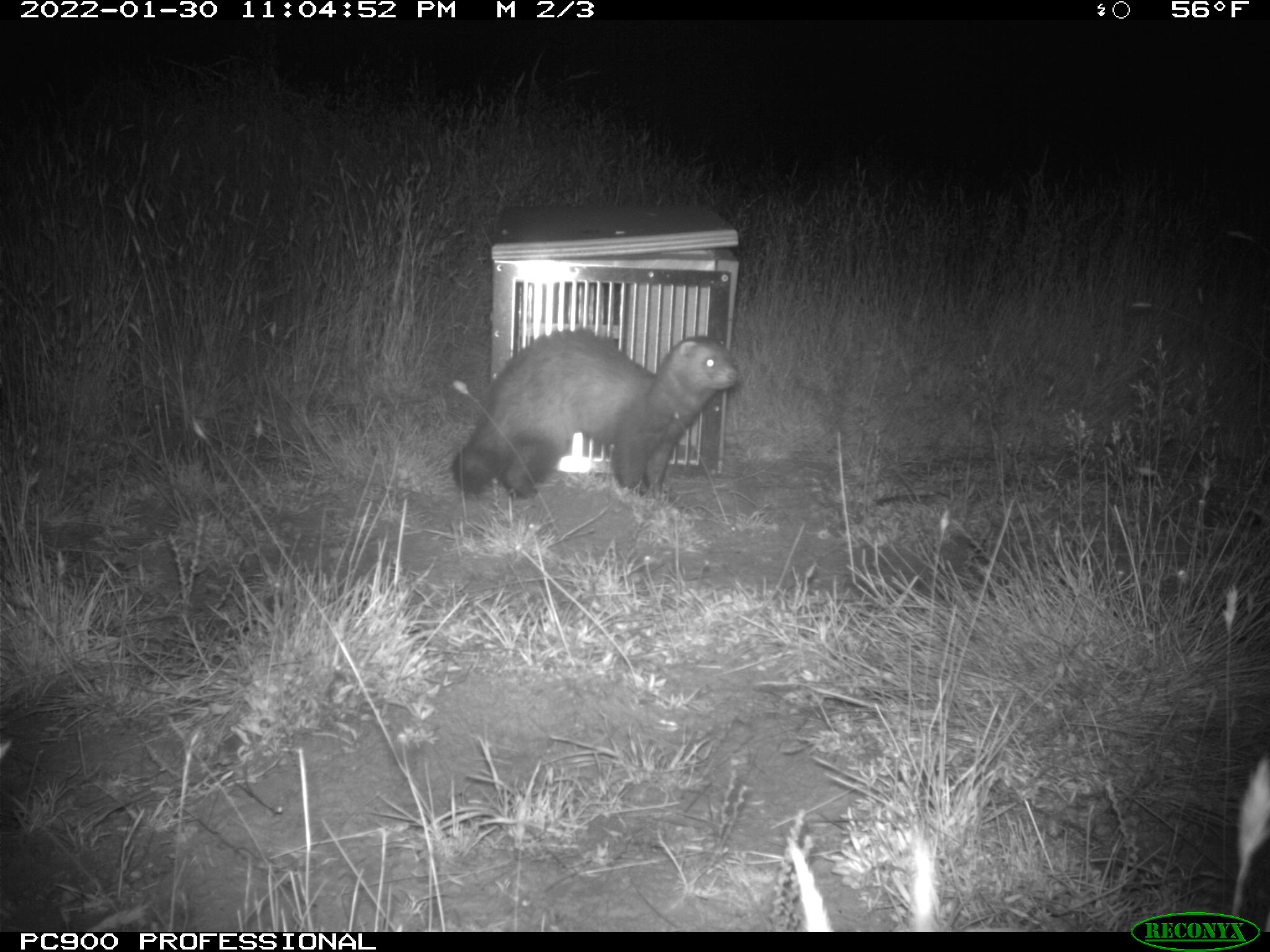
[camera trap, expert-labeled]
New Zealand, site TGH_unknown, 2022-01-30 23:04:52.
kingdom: Animalia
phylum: Chordata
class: Mammalia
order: Carnivora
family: Mustelidae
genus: Mustela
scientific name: Mustela furo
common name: ferret